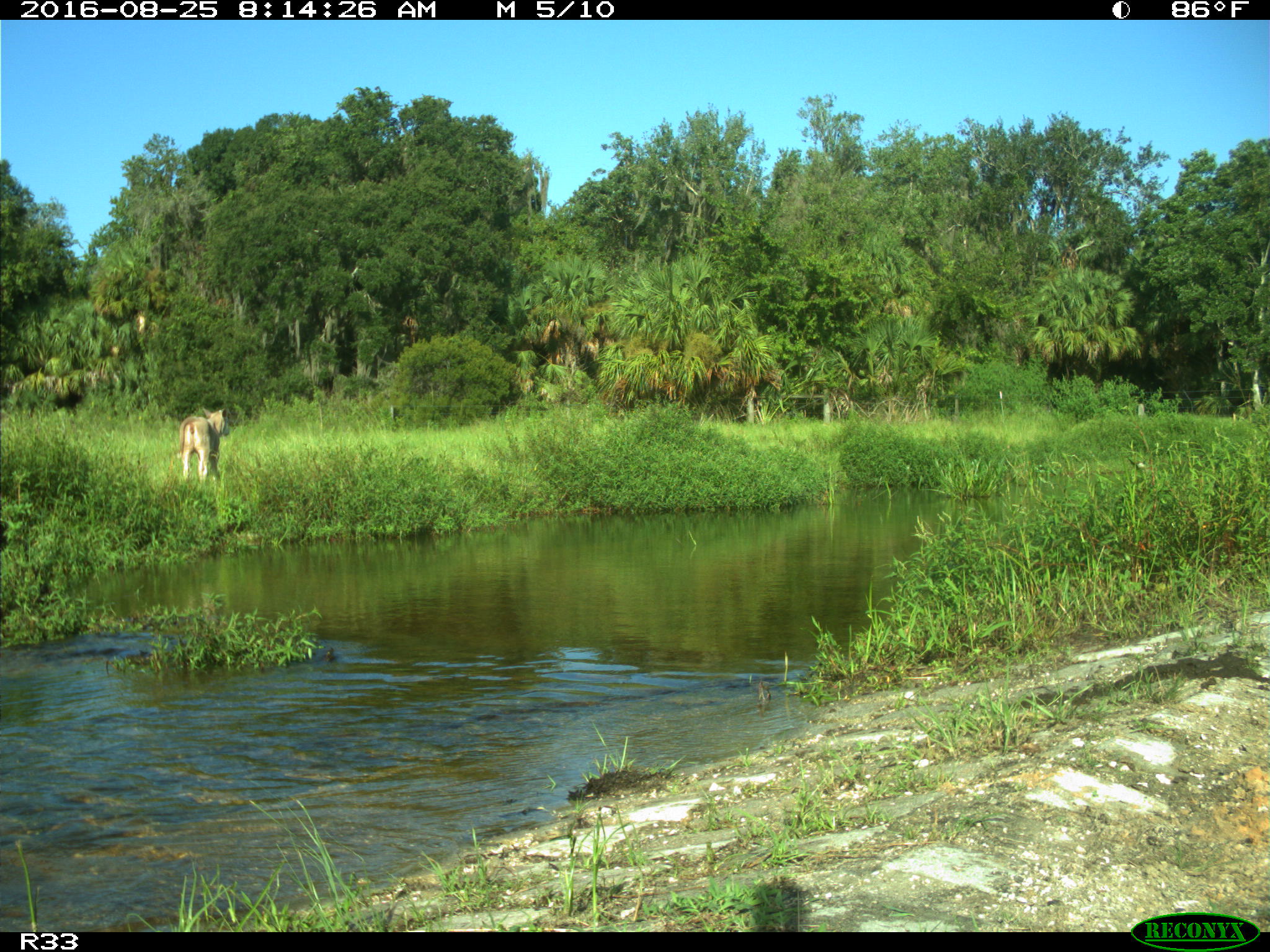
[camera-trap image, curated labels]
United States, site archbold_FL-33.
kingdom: Animalia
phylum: Chordata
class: Mammalia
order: Artiodactyla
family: Bovidae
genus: Bos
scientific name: Bos taurus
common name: domestic cow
Bos taurus (domestic cow).